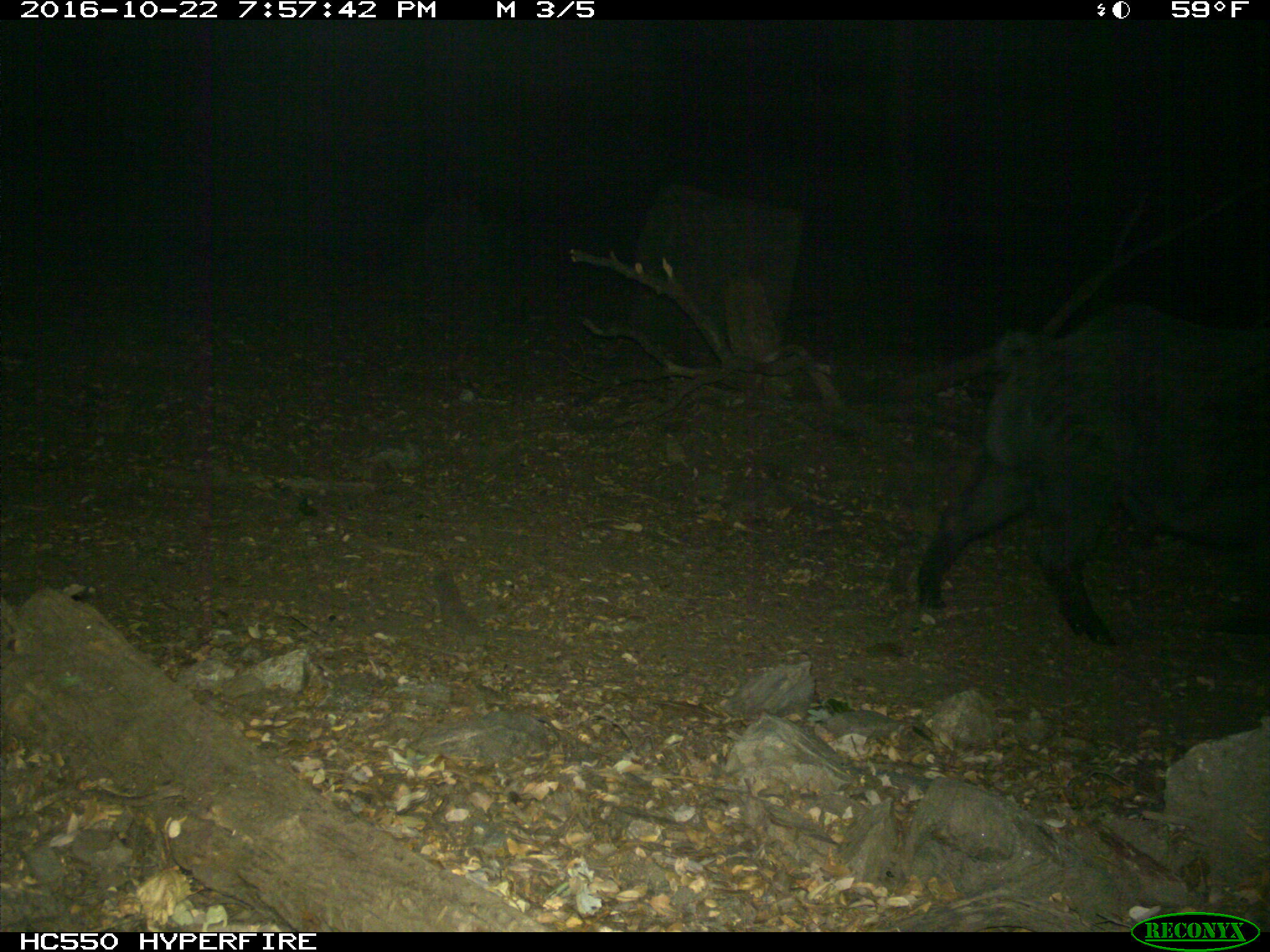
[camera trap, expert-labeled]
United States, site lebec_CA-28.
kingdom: Animalia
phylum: Chordata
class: Mammalia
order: Artiodactyla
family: Suidae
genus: Sus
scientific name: Sus scrofa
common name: wild boar